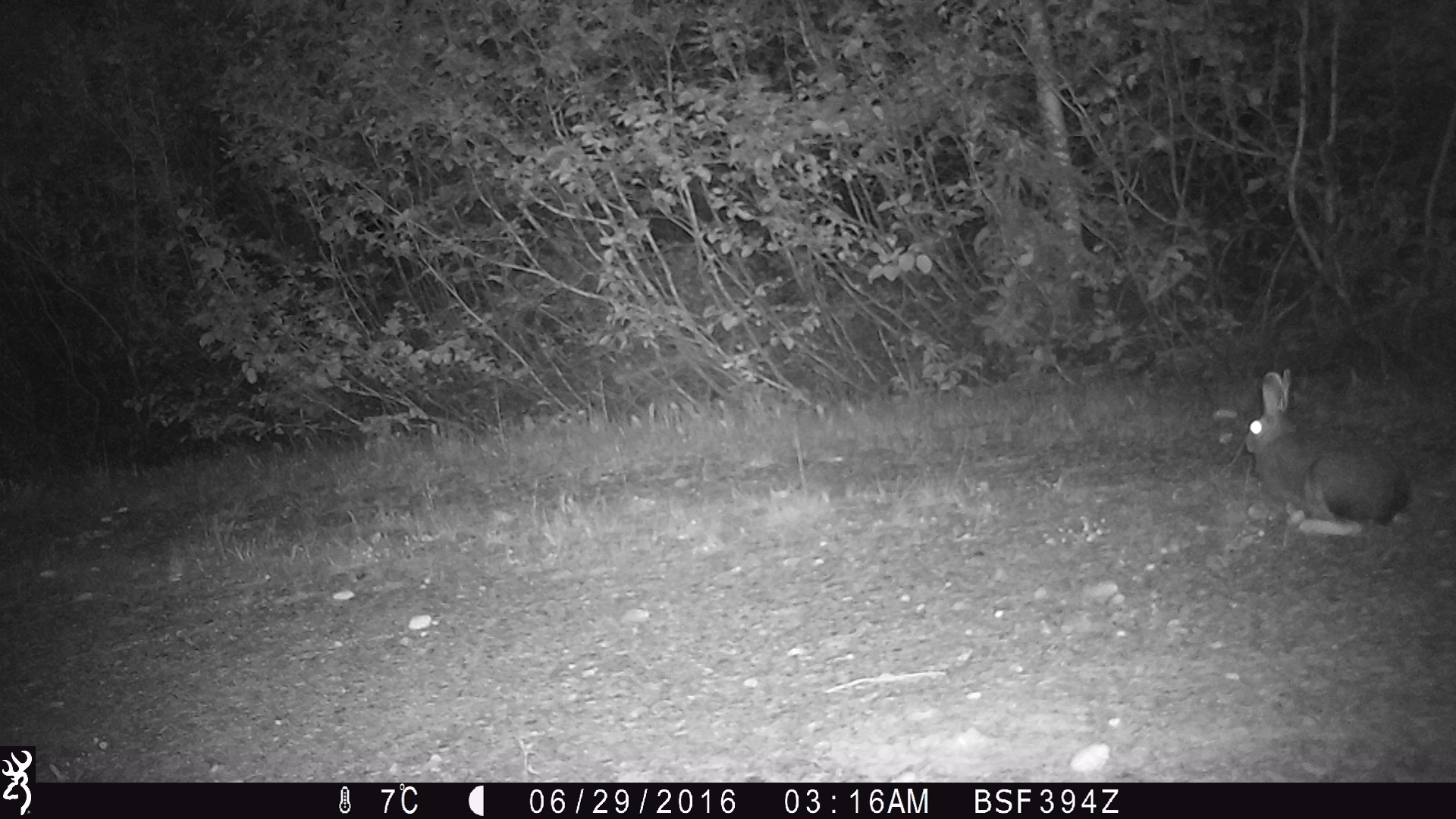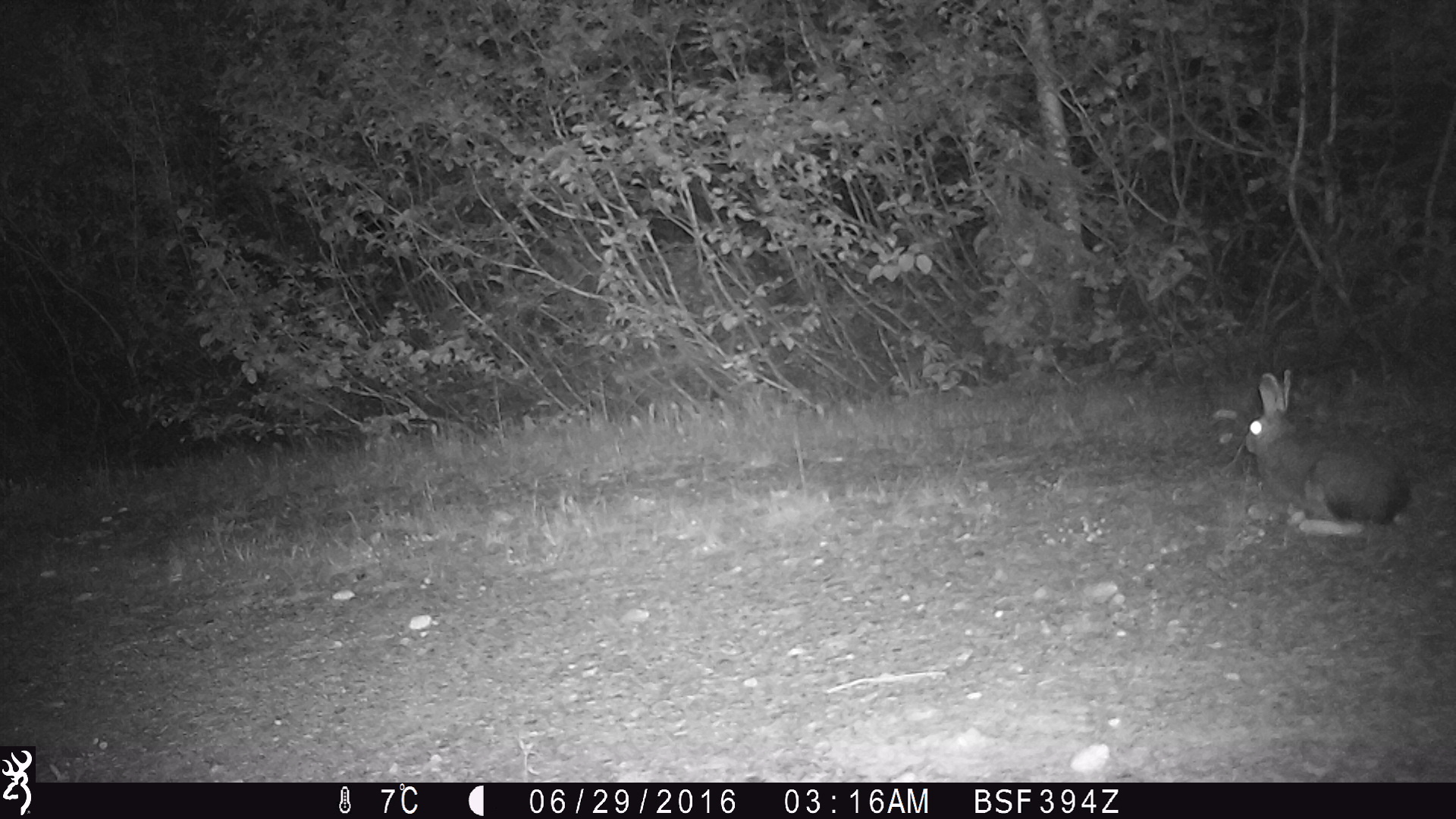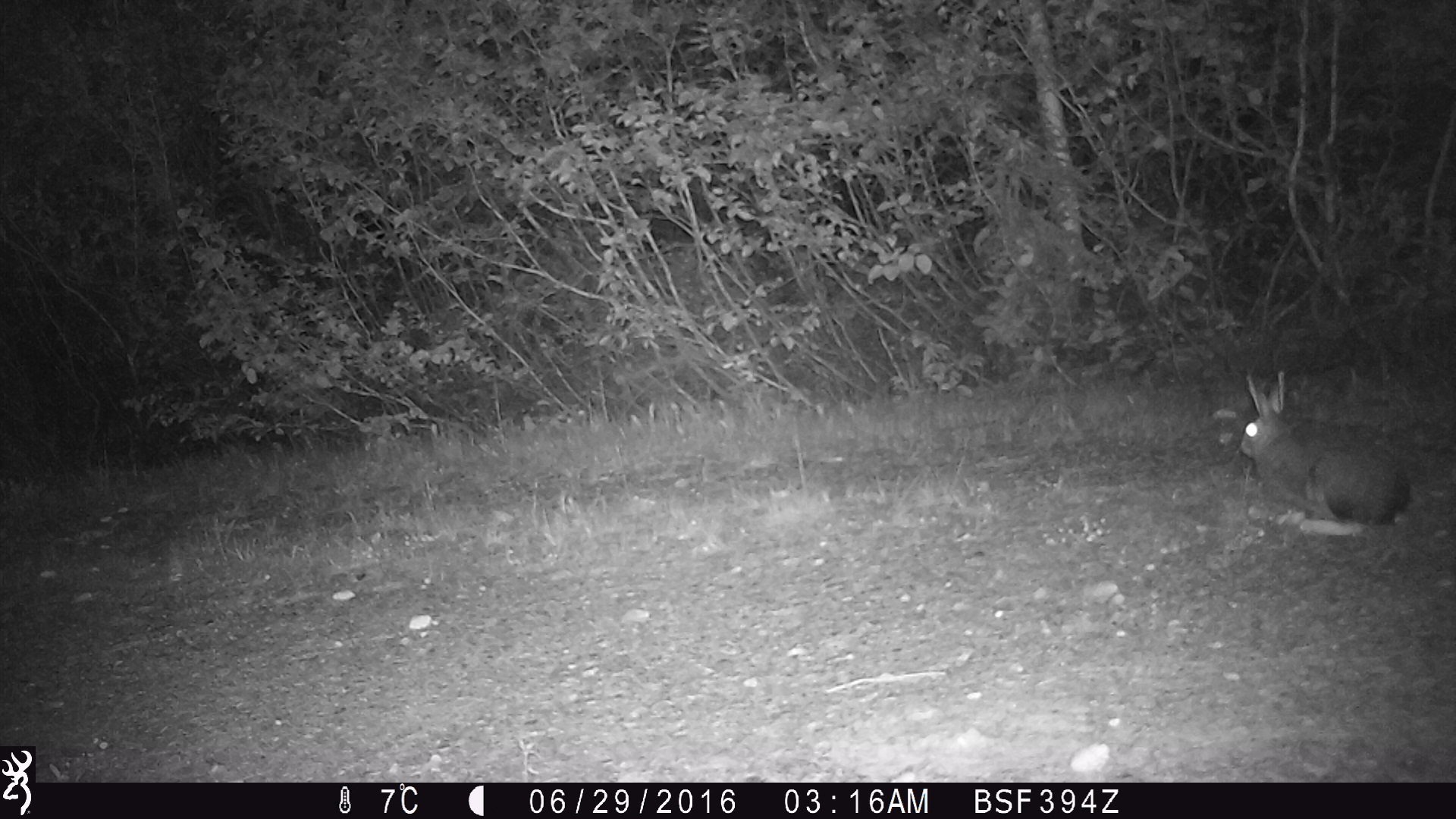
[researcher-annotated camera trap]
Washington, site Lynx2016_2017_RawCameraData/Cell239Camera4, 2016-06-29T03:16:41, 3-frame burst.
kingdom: Animalia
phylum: Chordata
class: Mammalia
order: Lagomorpha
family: Leporidae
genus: Lepus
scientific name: Lepus americanus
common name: snowshoe hare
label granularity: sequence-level